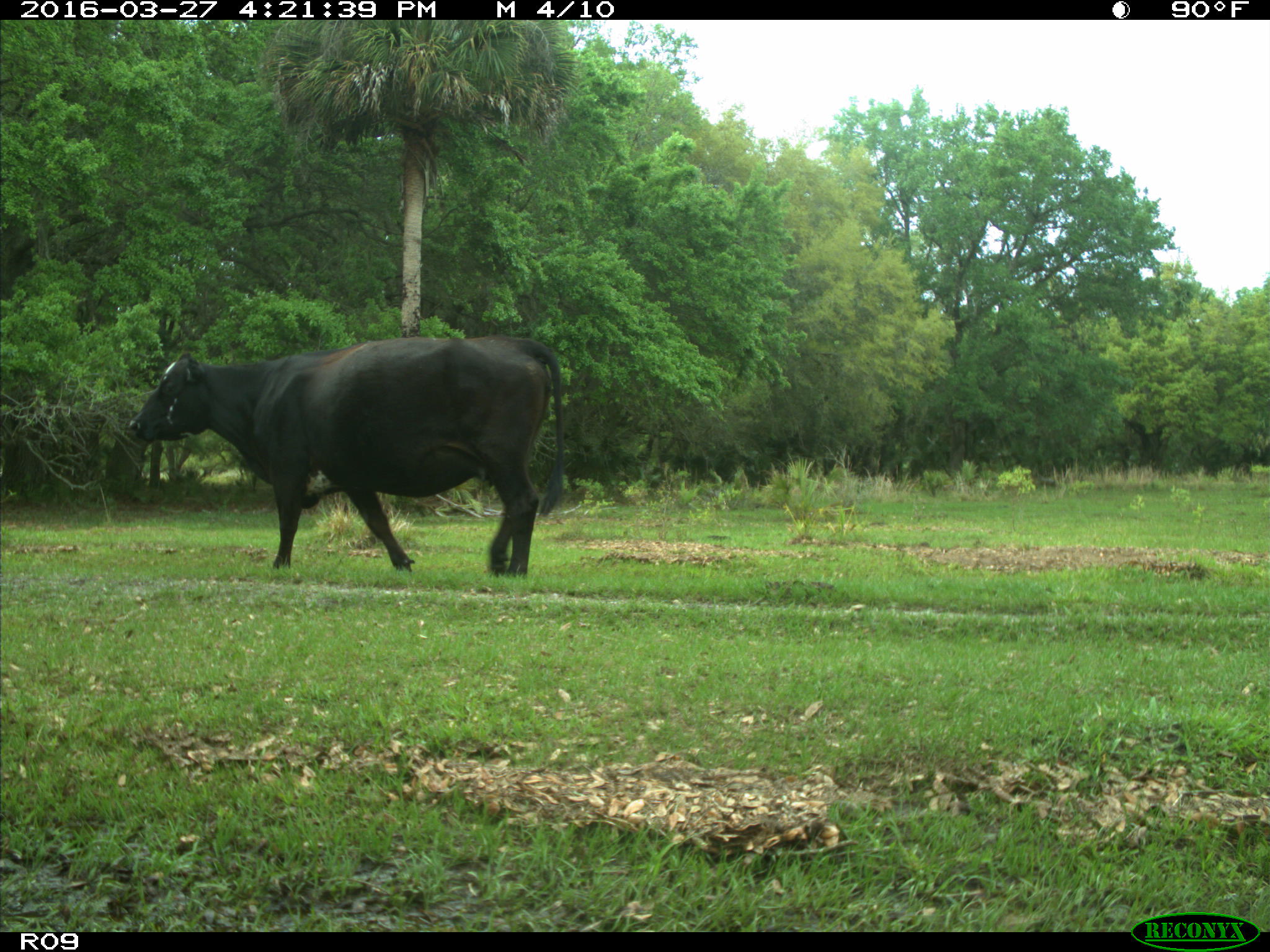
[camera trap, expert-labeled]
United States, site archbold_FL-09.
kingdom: Animalia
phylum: Chordata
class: Mammalia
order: Artiodactyla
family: Bovidae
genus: Bos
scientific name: Bos taurus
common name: domestic cow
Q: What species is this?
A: Bos taurus (domestic cow).